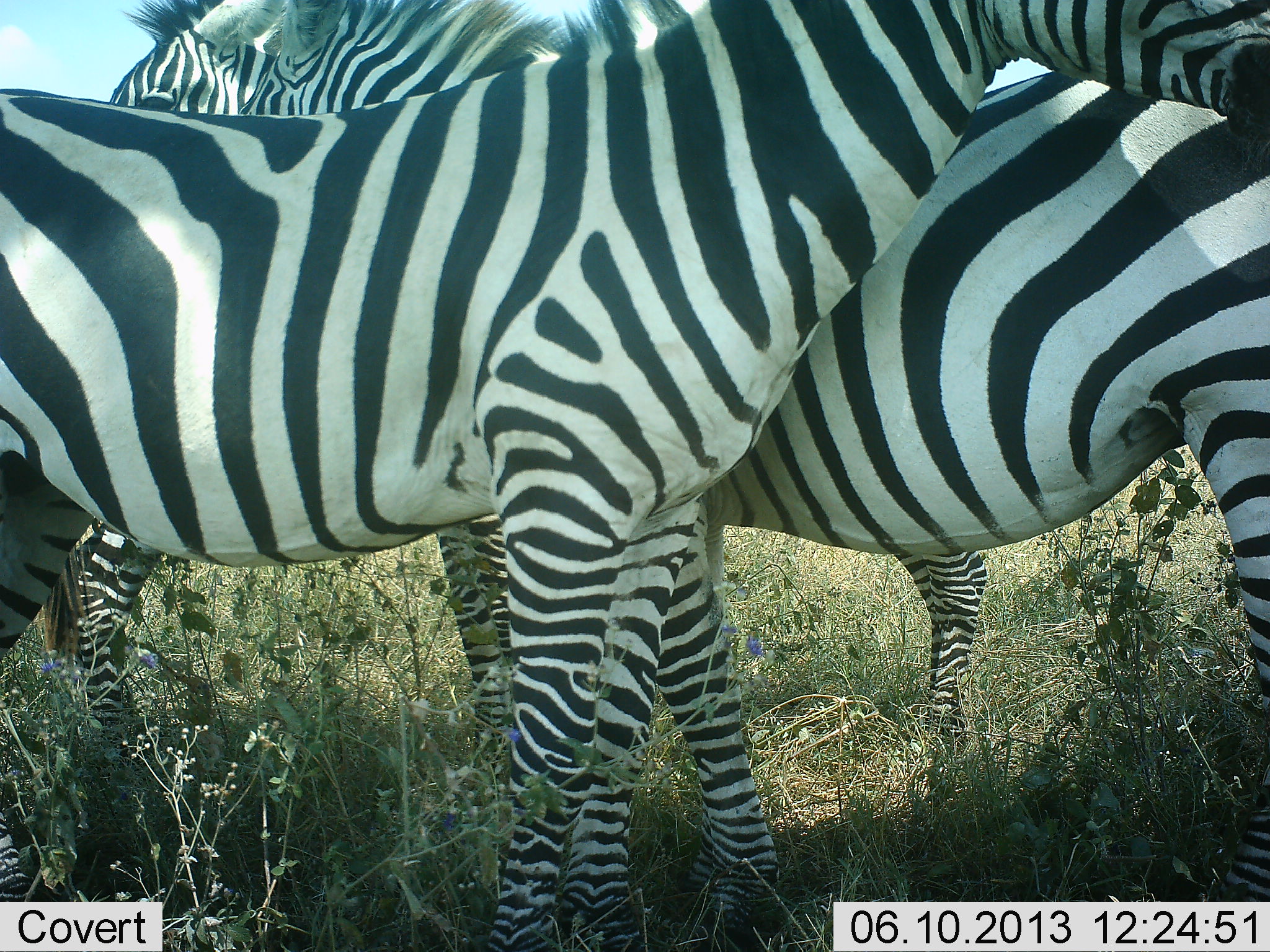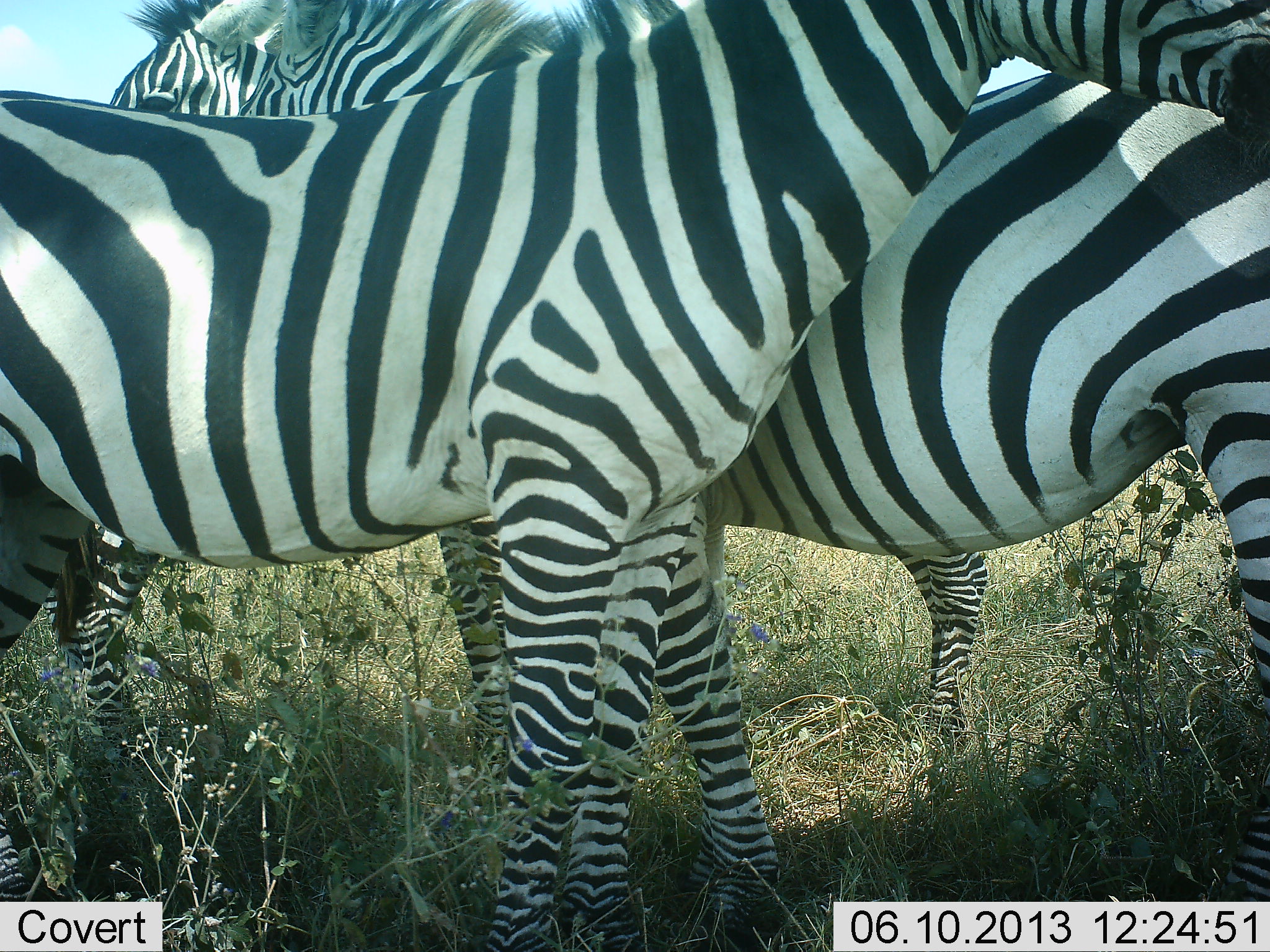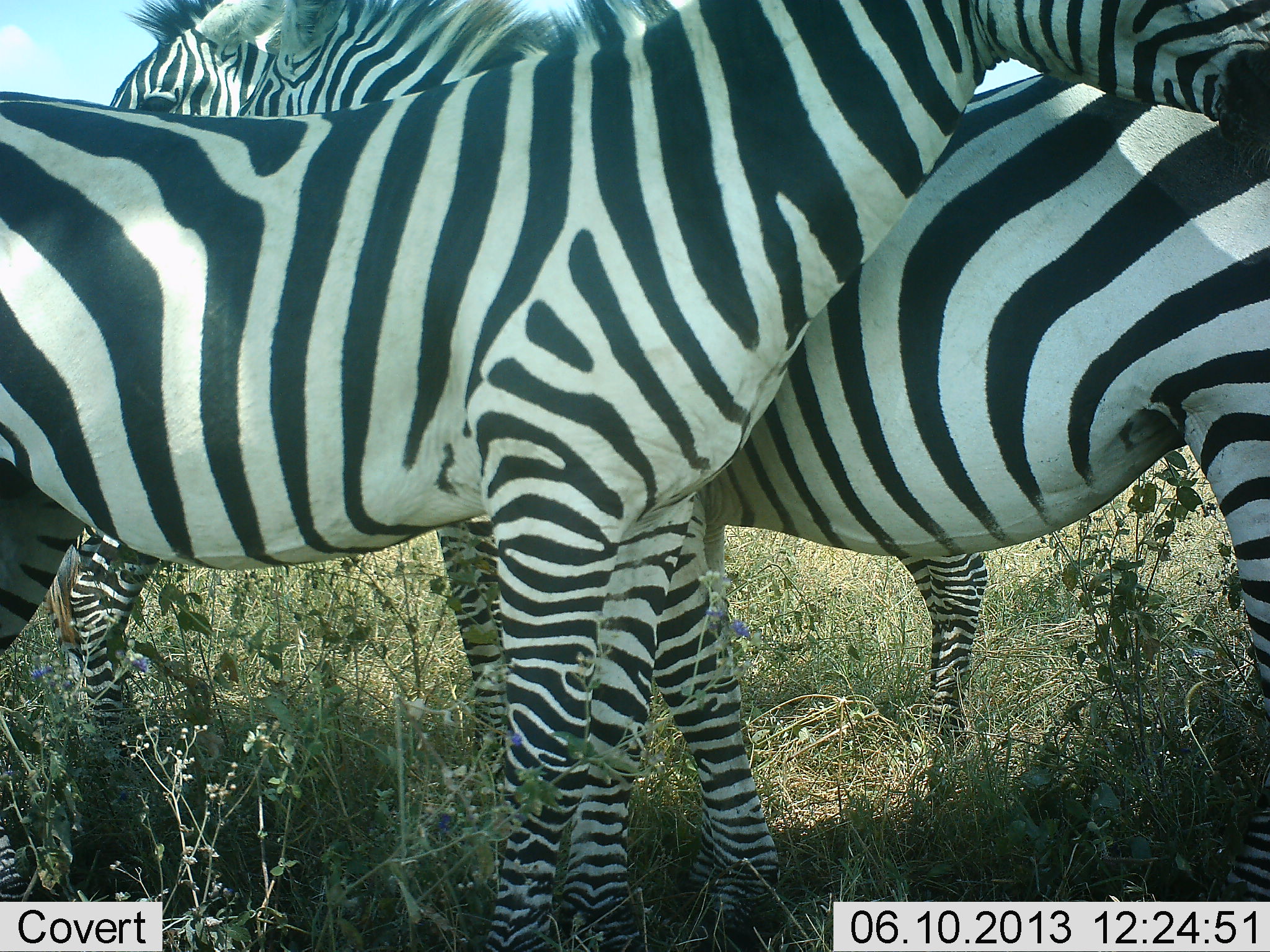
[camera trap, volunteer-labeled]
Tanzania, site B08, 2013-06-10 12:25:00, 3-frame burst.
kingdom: Animalia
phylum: Chordata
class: Mammalia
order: Perissodactyla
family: Equidae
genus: Equus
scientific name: Equus quagga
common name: plains zebra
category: zebra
Zebra (plains zebra) (Equus quagga), count 3. Behavior (volunteer vote fractions): standing 84%, resting 5%, moving 5%, interacting 26%. Young present (vote fraction): 0%. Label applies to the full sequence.